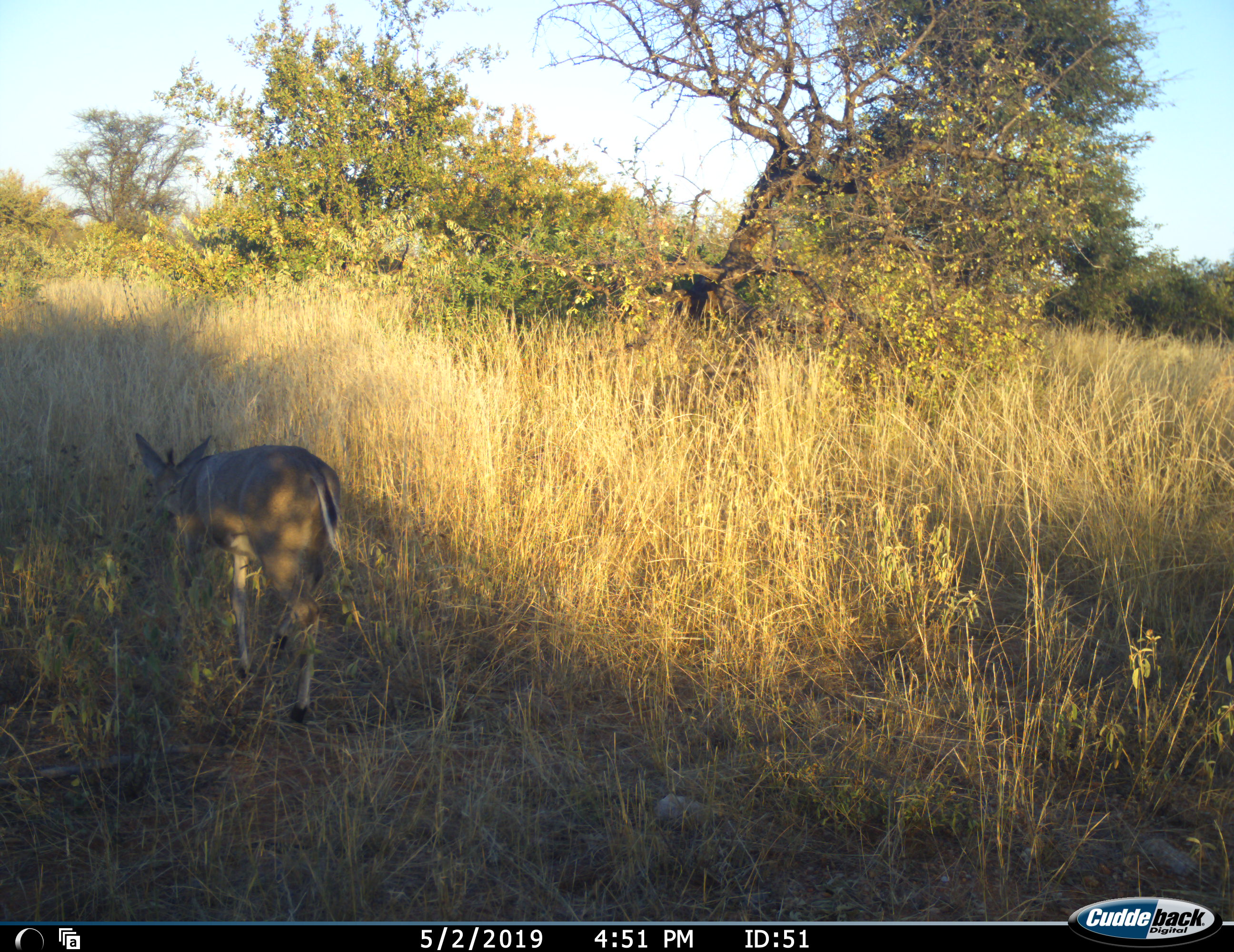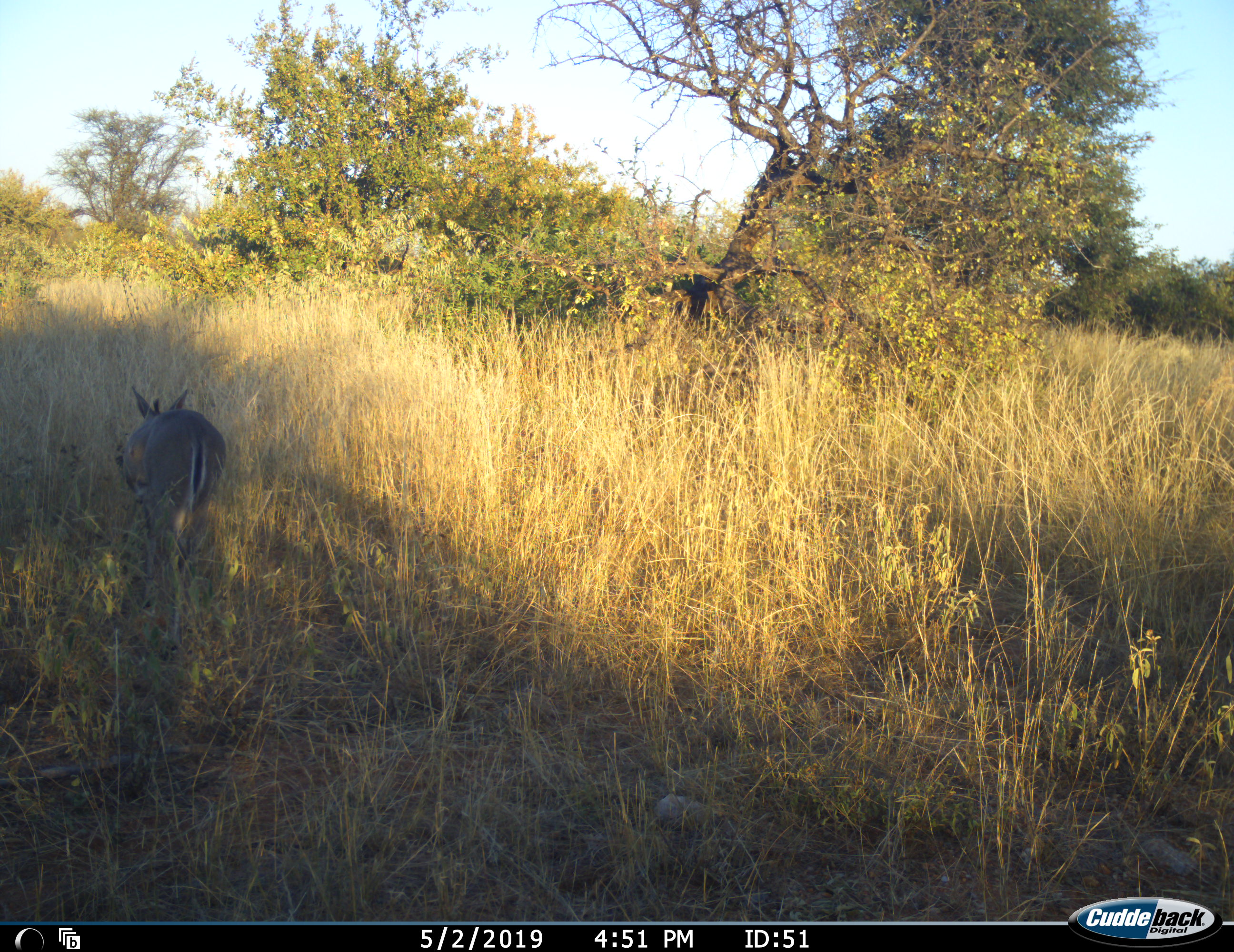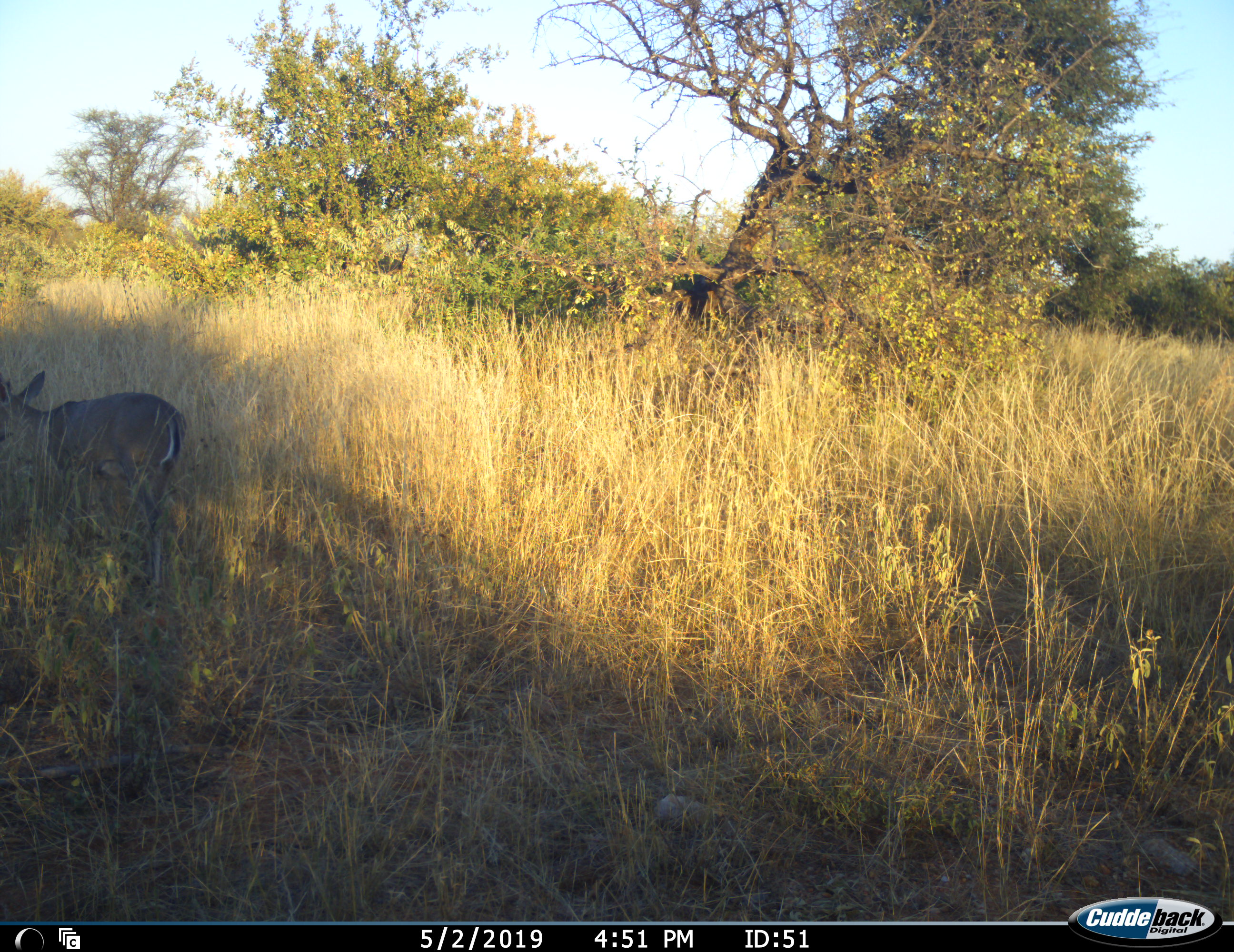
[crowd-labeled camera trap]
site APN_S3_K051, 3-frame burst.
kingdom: Animalia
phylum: Chordata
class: Mammalia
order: Artiodactyla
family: Bovidae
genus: Sylvicapra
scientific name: Sylvicapra grimmia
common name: common duiker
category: duikercommongrey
Duikercommongrey (common duiker) (Sylvicapra grimmia), count 1. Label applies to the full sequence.